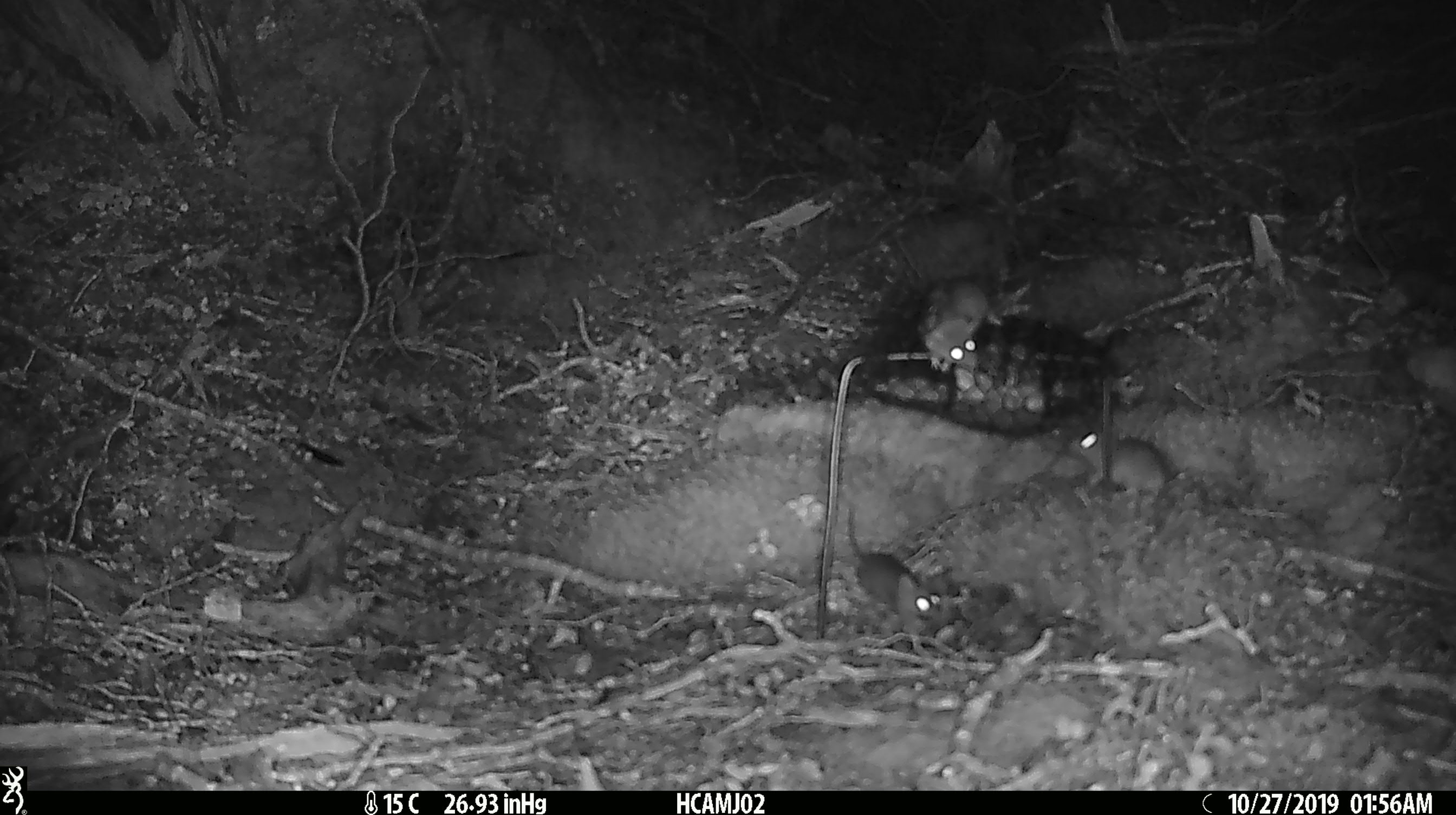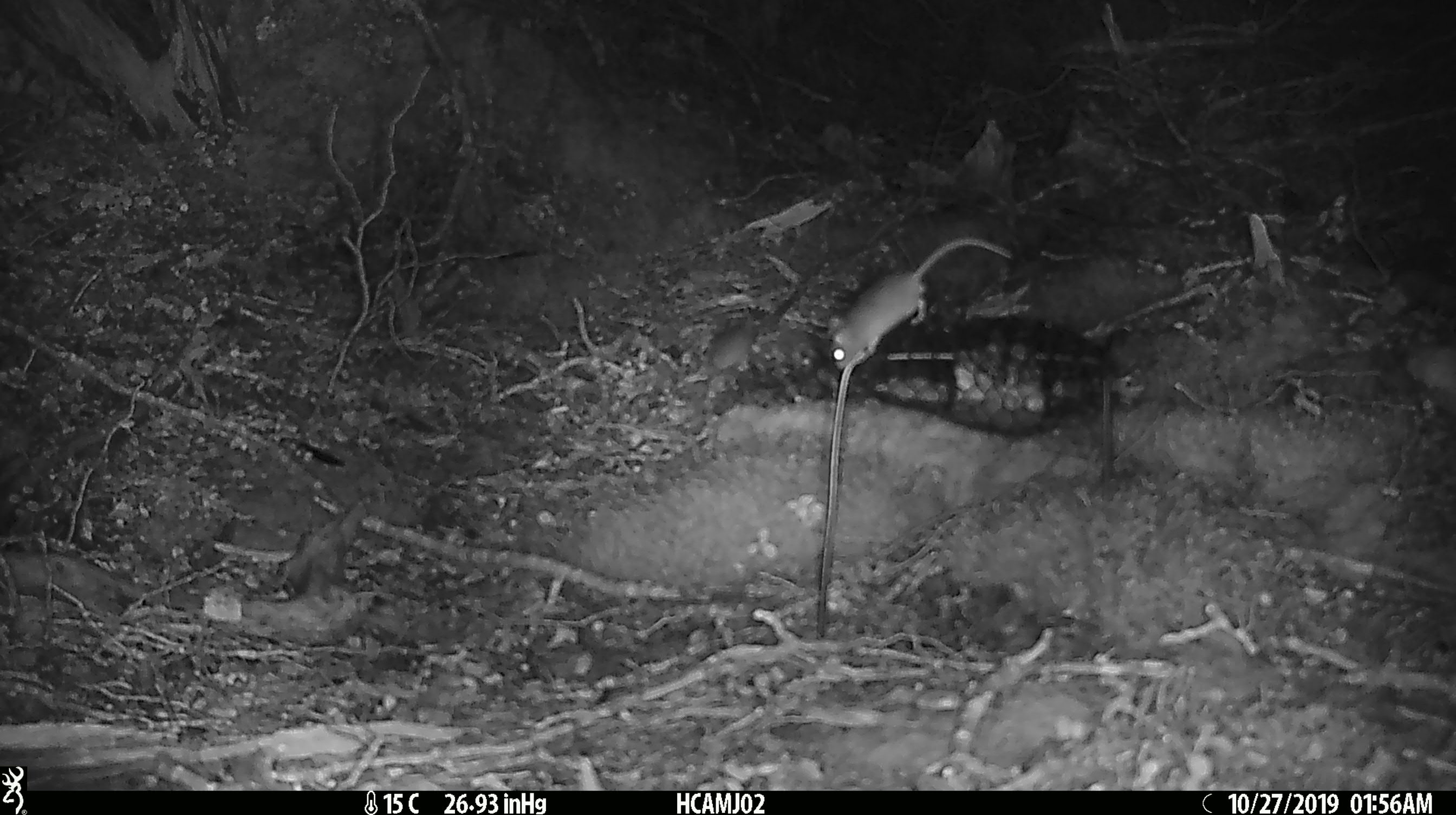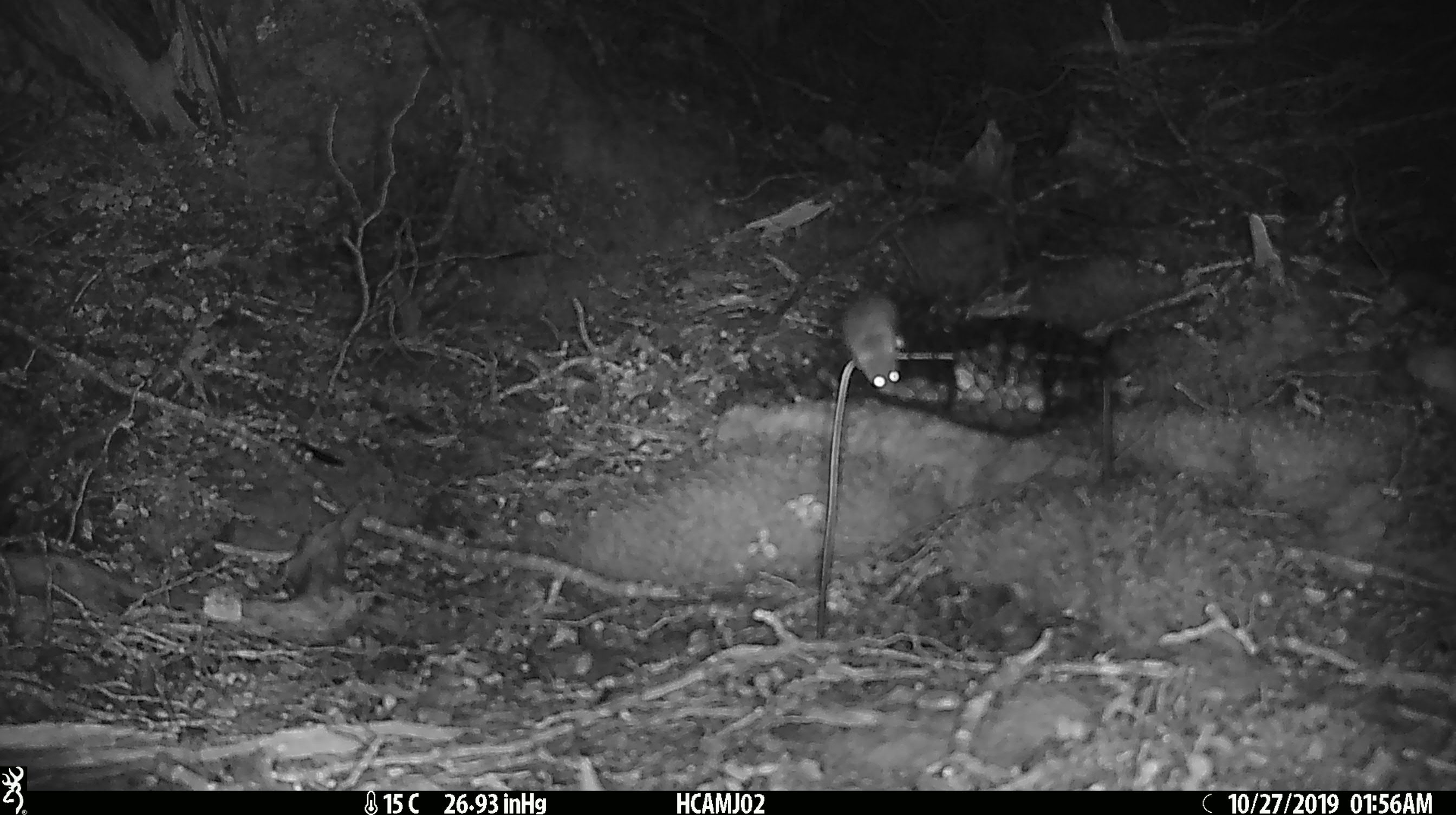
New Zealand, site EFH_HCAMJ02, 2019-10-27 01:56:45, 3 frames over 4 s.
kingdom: Animalia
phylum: Chordata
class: Mammalia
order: Rodentia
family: Muridae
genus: Mus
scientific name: Mus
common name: mouse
Mouse (Mus).